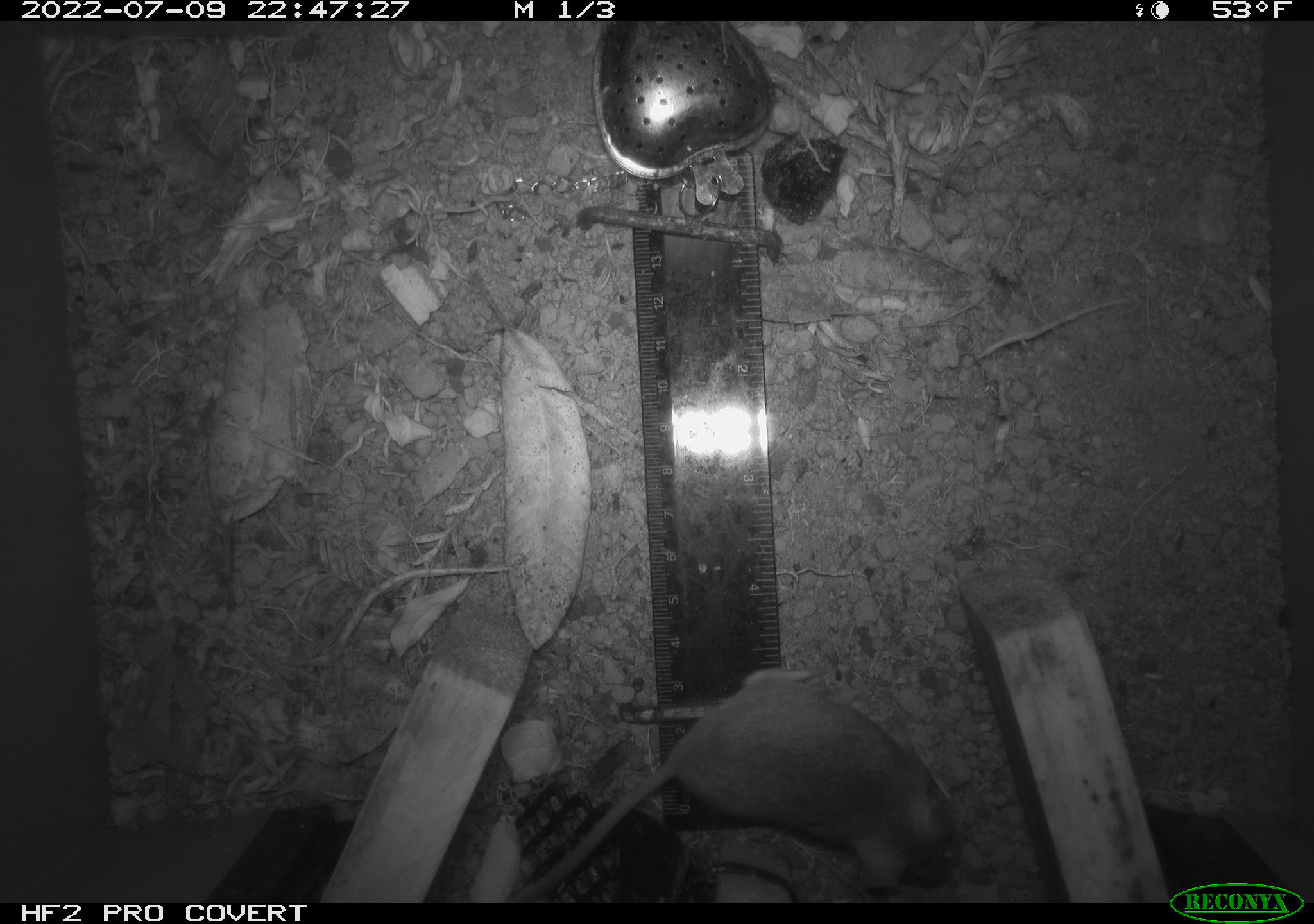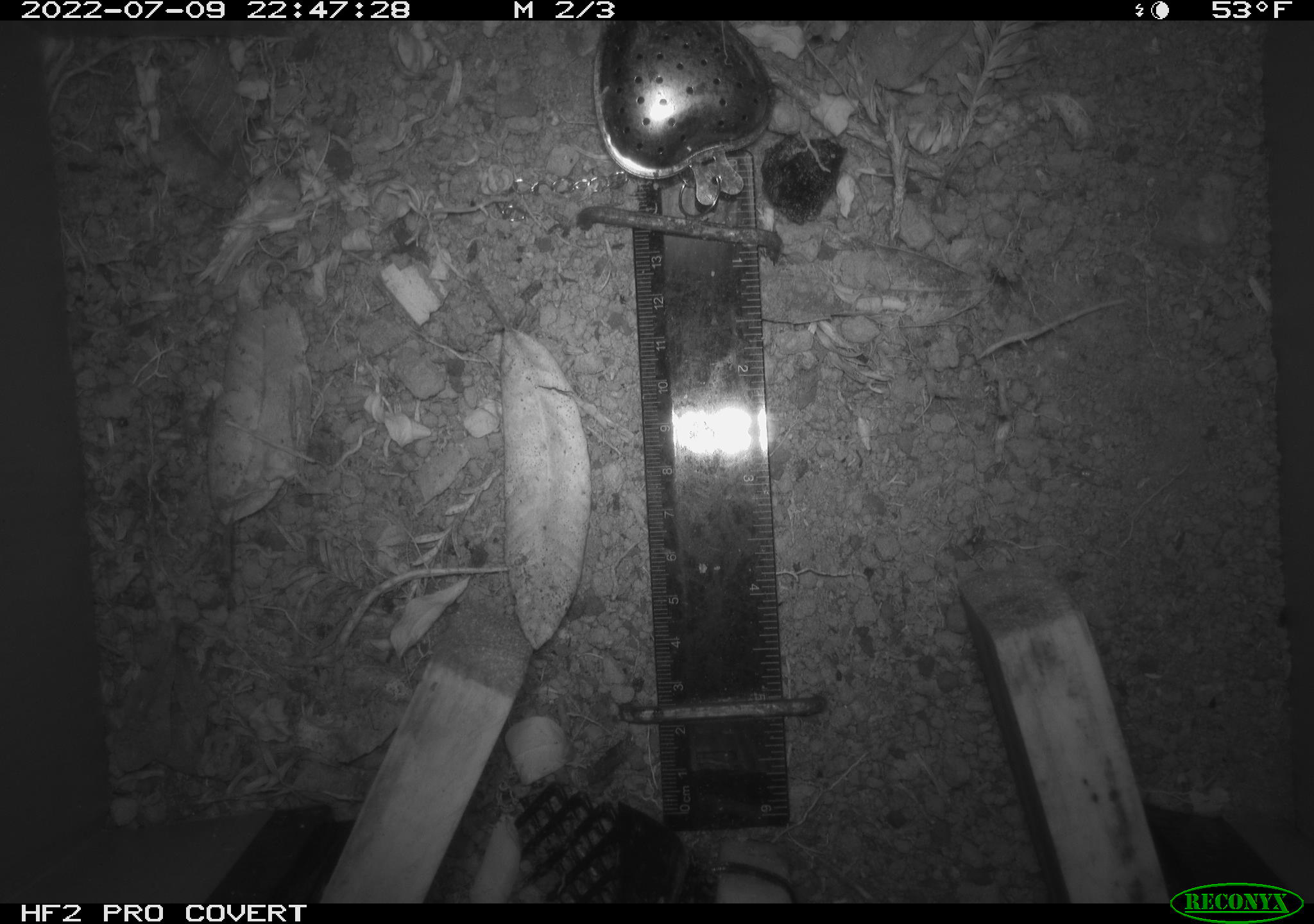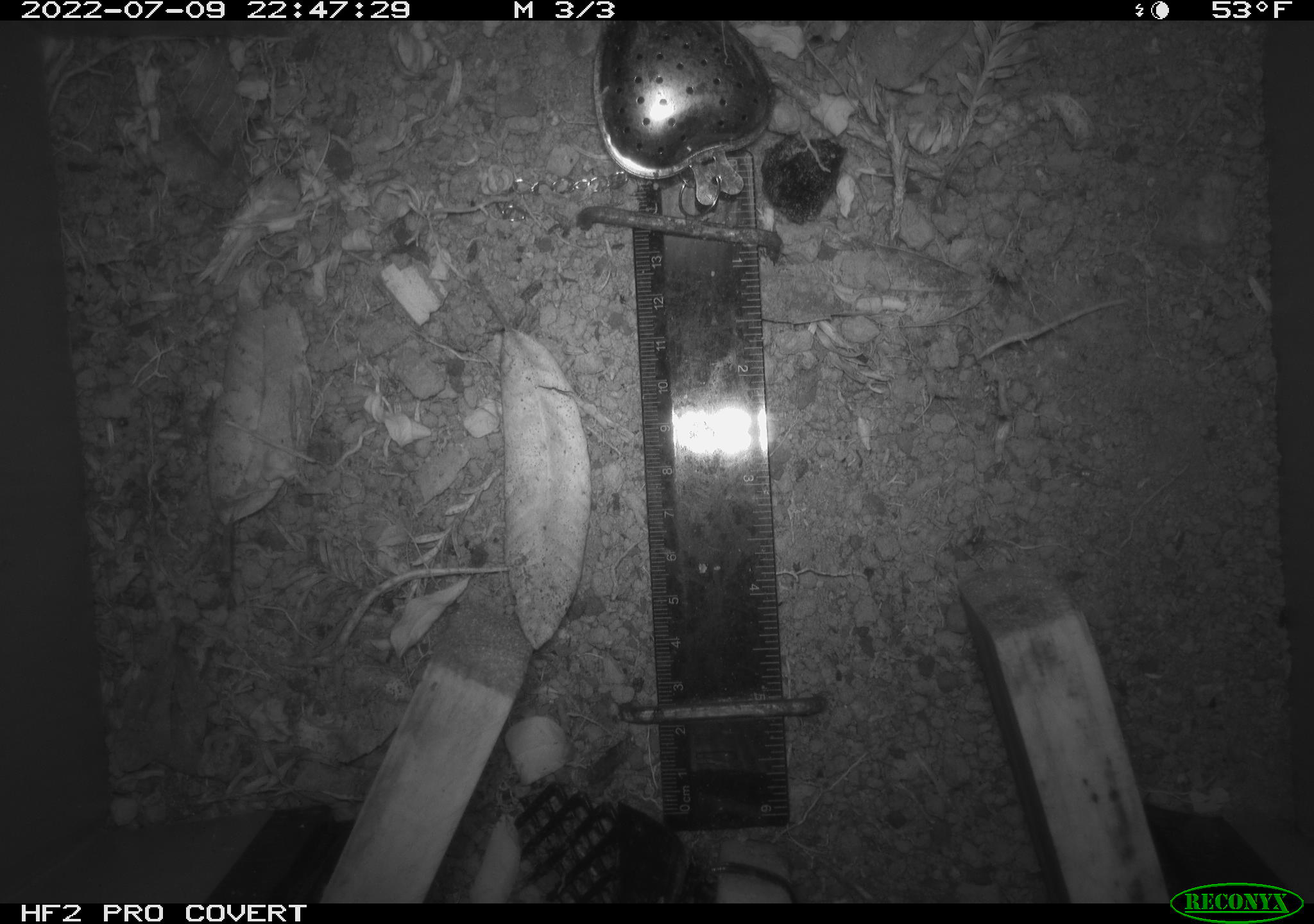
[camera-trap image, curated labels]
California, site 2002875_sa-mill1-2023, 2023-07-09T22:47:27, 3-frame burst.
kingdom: Animalia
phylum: Chordata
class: Mammalia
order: Rodentia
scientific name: Rodentia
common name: mouse species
Mouse species (Rodentia).